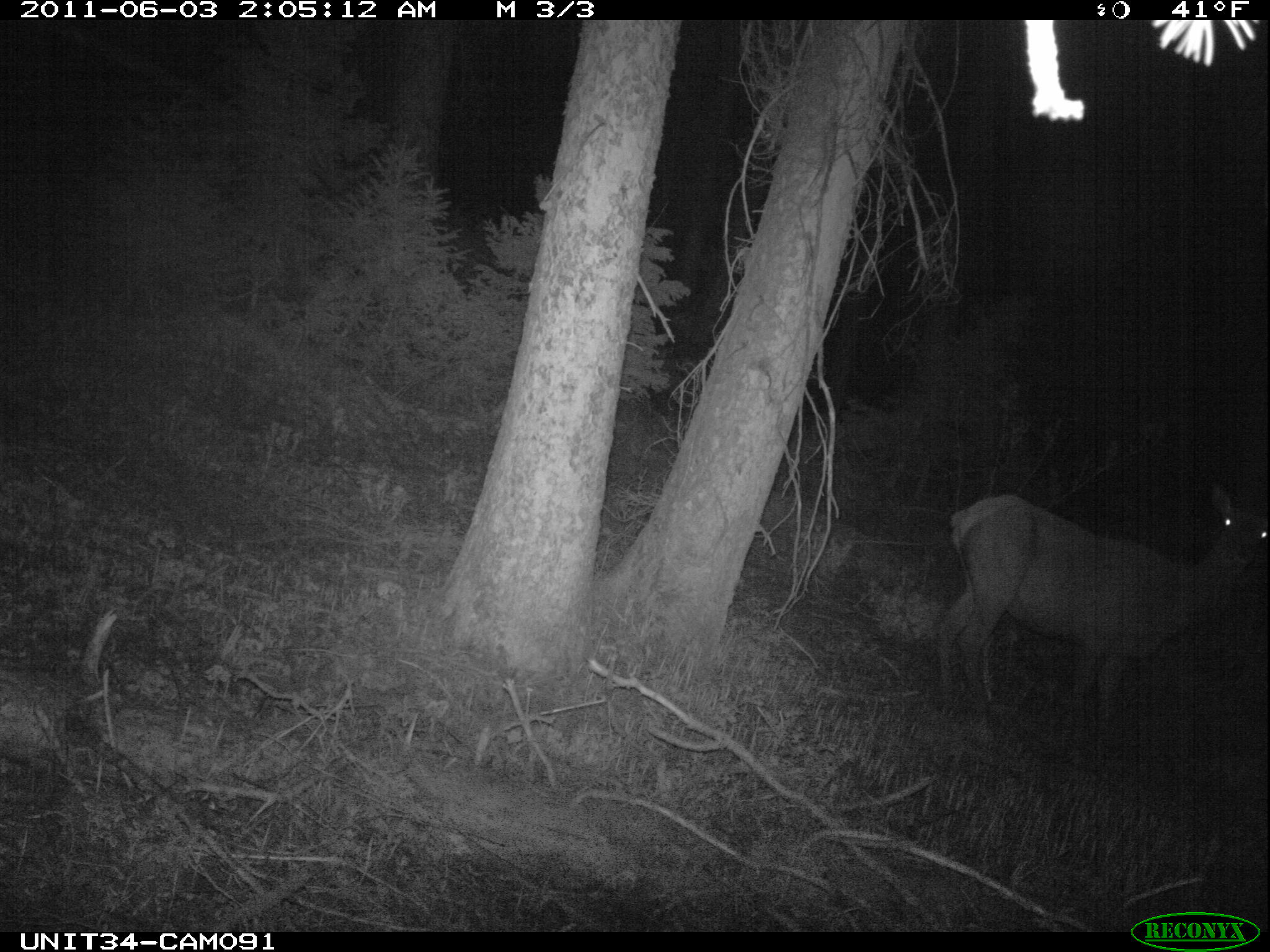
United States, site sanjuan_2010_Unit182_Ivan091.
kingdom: Animalia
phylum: Chordata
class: Mammalia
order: Artiodactyla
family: Cervidae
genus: Cervus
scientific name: Cervus elaphus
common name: red deer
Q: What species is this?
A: Cervus elaphus (red deer).